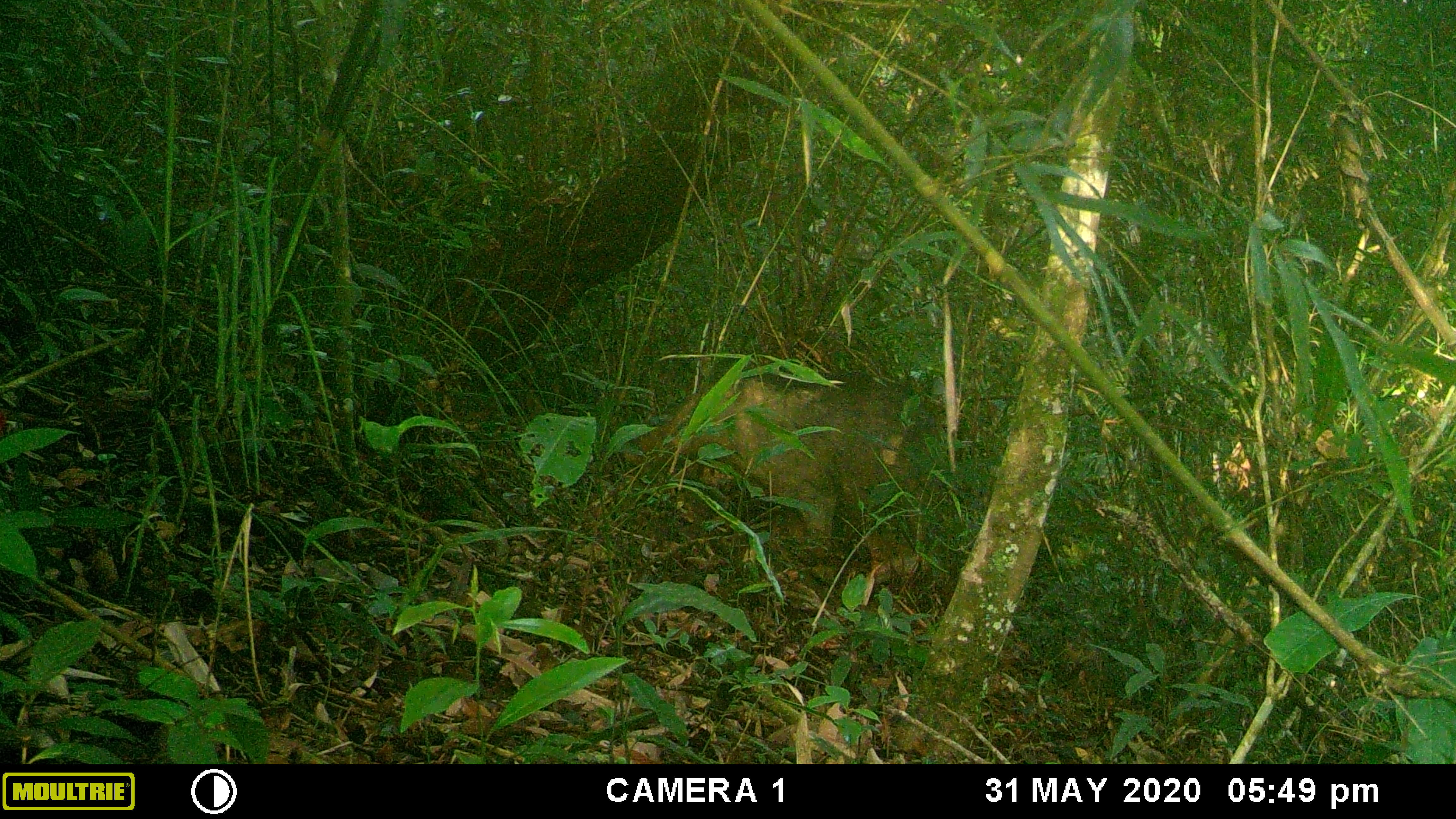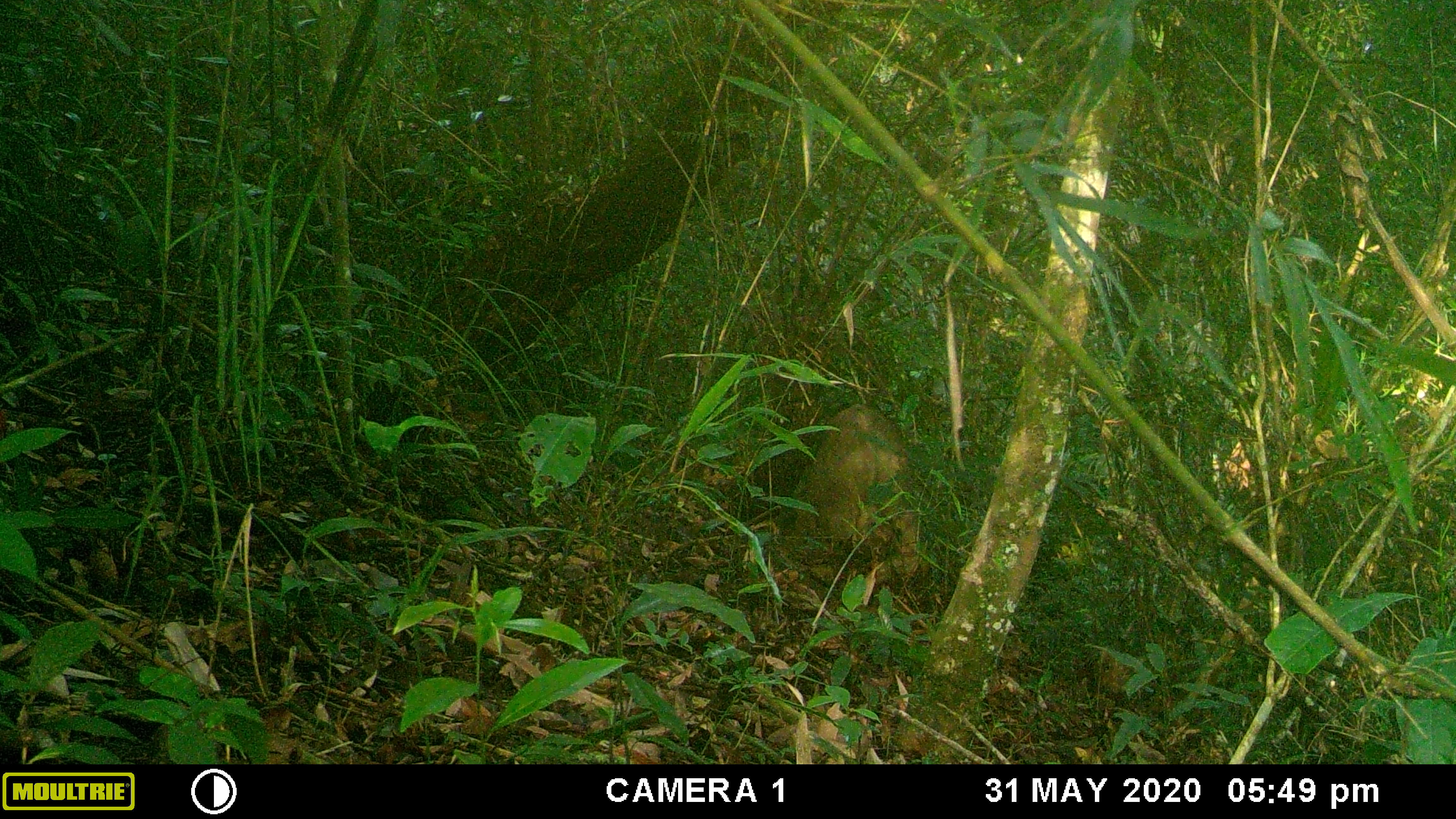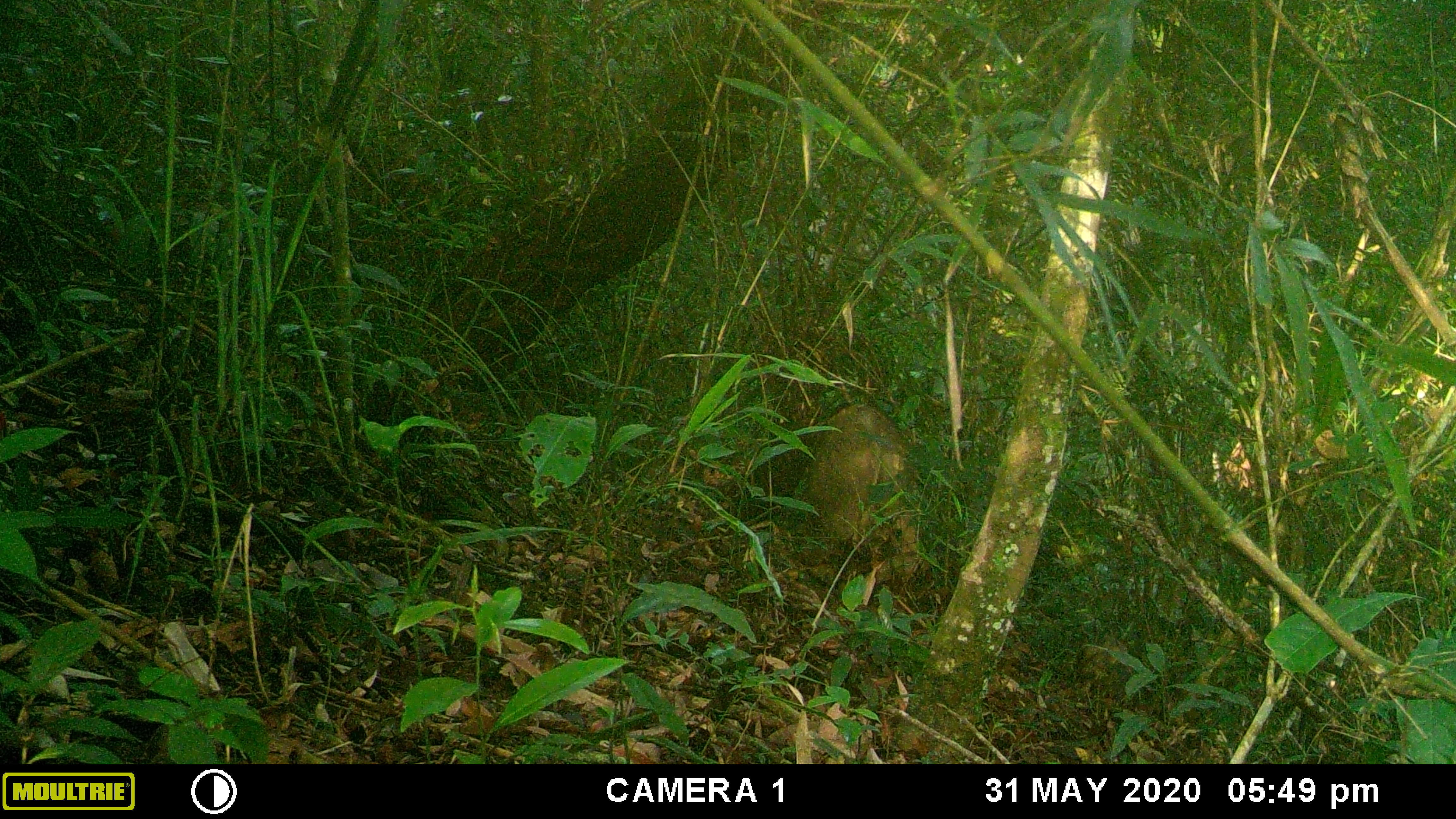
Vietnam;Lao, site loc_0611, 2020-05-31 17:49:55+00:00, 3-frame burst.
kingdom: Animalia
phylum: Chordata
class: Mammalia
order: Artiodactyla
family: Suidae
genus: Sus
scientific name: Sus scrofa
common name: eurasian wild pig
Eurasian wild pig (Sus scrofa). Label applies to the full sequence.